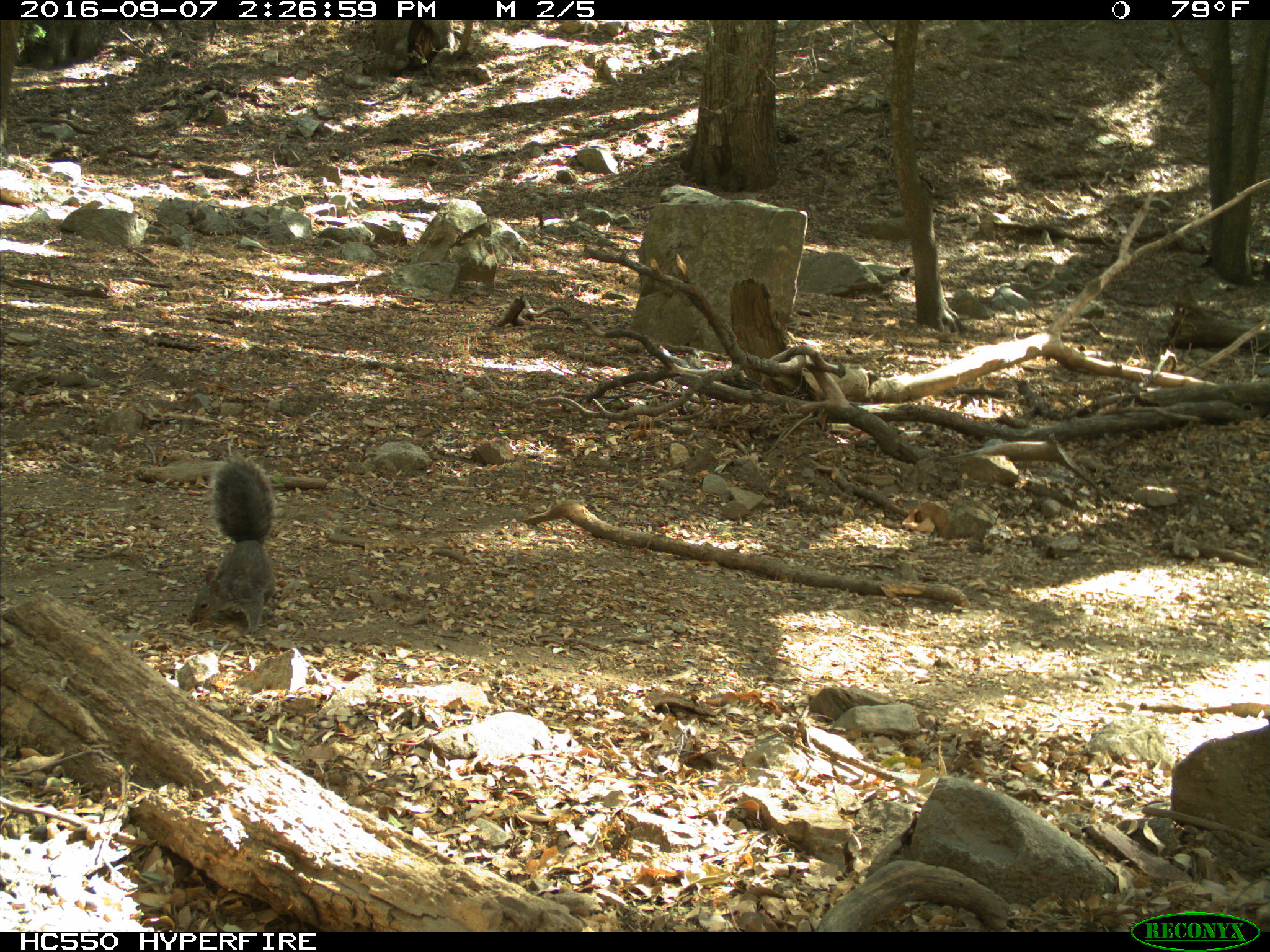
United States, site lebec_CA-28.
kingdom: Animalia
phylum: Chordata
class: Mammalia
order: Rodentia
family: Sciuridae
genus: Sciurus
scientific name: Sciurus carolinensis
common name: eastern gray squirrel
Sciurus carolinensis (eastern gray squirrel).